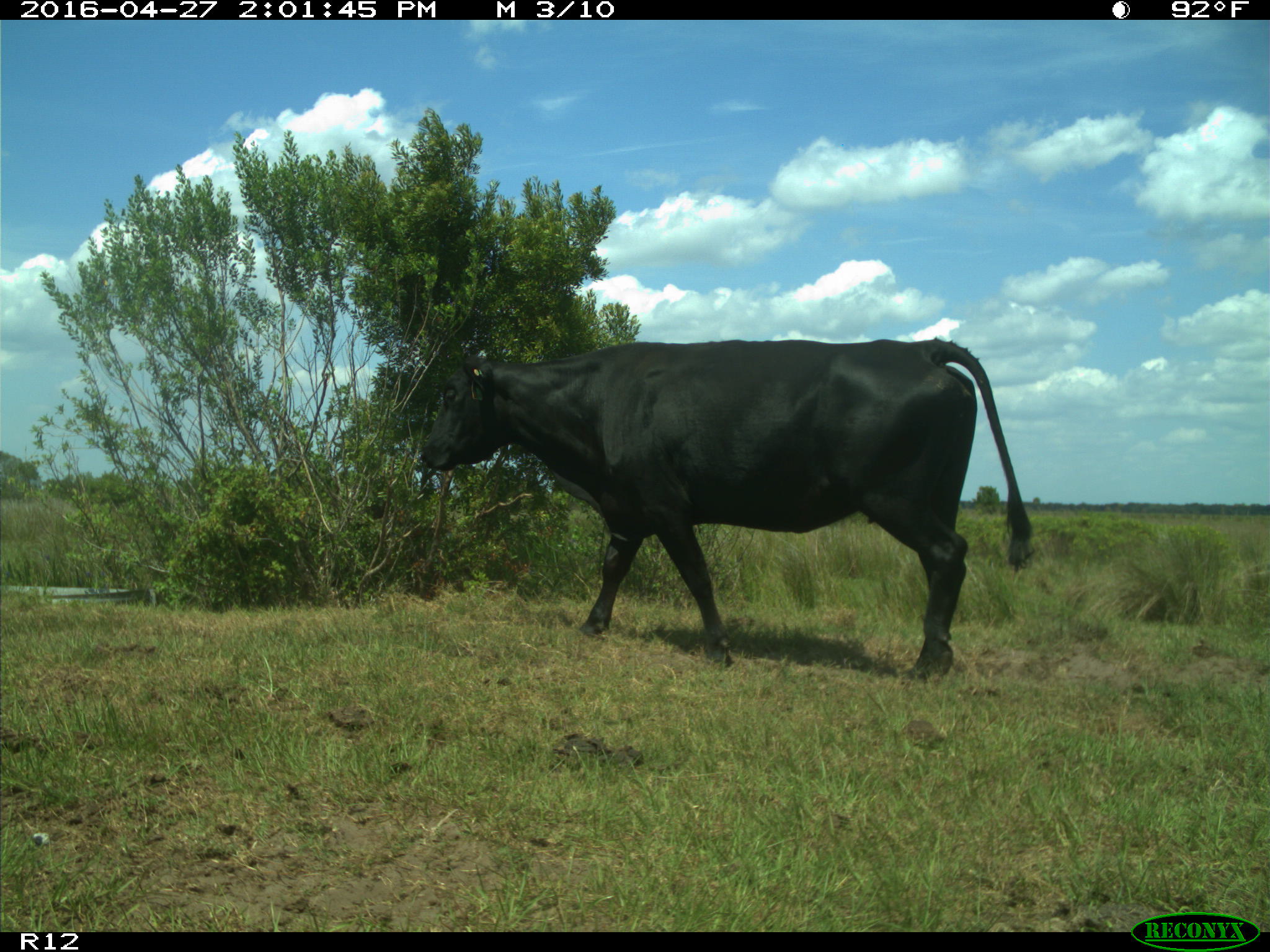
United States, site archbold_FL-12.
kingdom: Animalia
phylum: Chordata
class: Mammalia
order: Artiodactyla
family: Bovidae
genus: Bos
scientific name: Bos taurus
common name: domestic cow